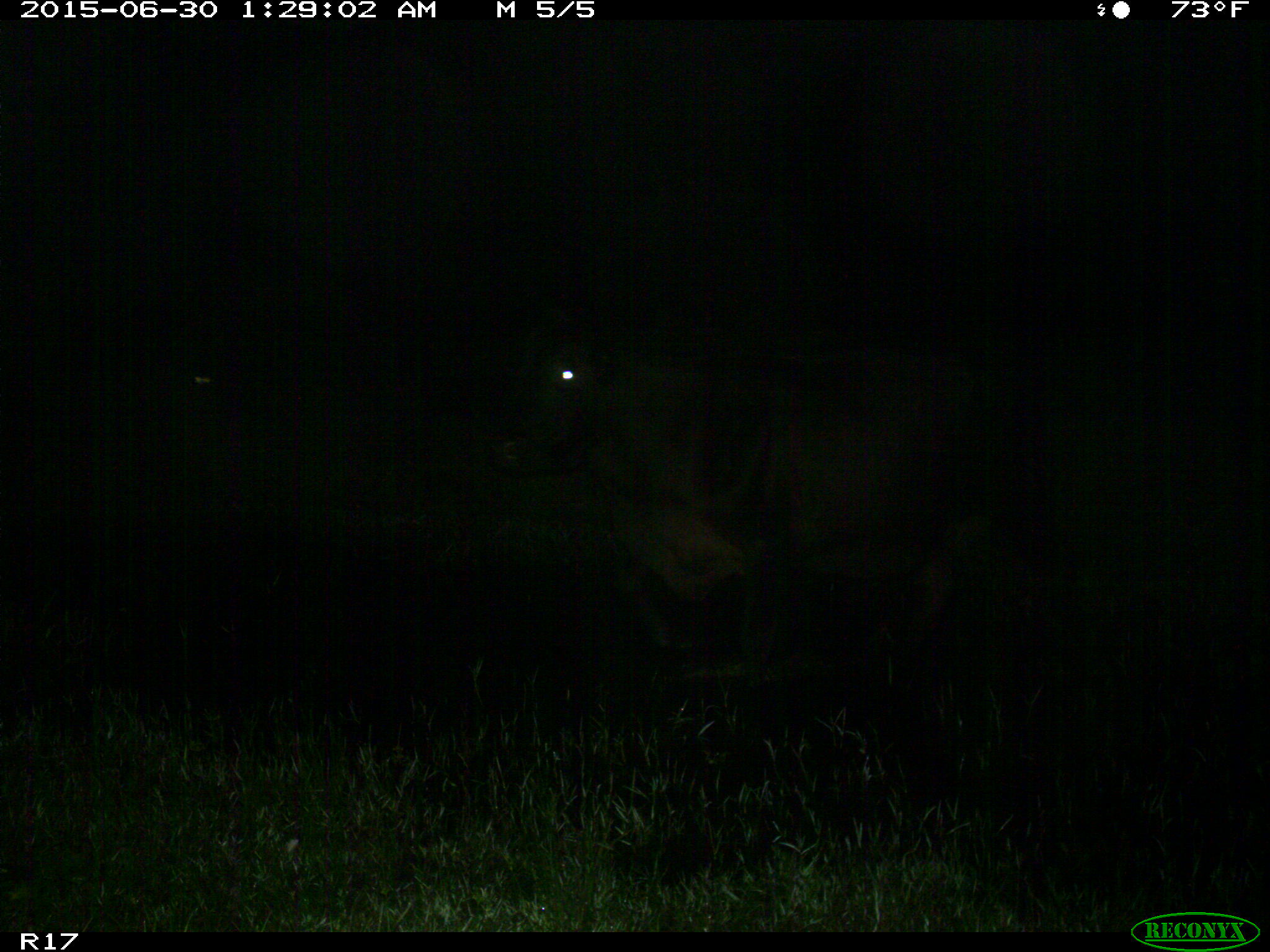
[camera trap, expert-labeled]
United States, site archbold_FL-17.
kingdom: Animalia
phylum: Chordata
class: Mammalia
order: Artiodactyla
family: Bovidae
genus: Bos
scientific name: Bos taurus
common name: domestic cow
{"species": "Bos taurus (domestic cow)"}